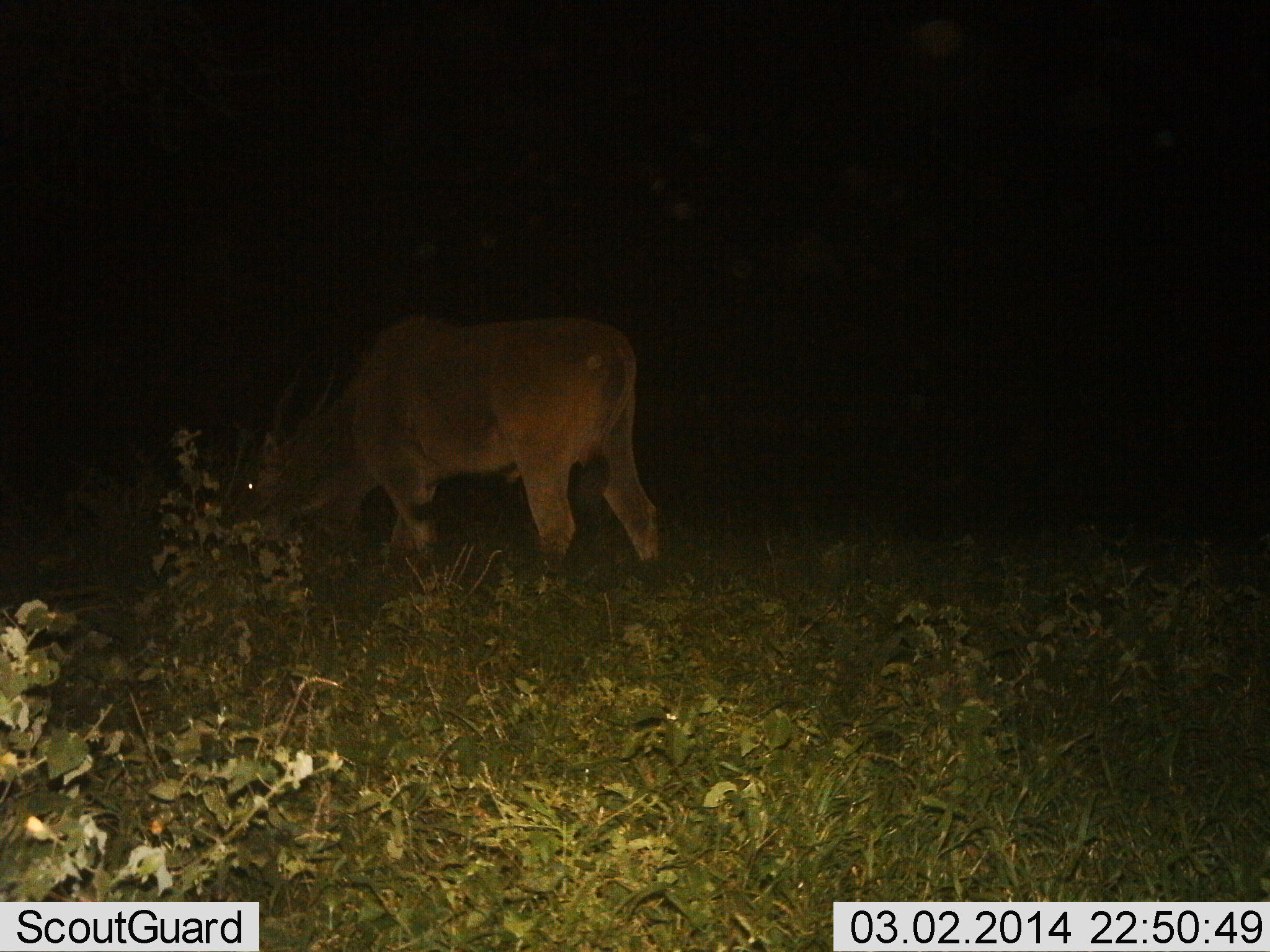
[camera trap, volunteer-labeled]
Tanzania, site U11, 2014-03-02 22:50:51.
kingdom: Animalia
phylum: Chordata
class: Mammalia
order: Artiodactyla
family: Bovidae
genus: Tragelaphus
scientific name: Tragelaphus oryx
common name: eland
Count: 1.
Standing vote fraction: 33%.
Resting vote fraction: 0%.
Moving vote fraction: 0%.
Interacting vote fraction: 0%.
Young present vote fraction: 0%.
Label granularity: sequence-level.